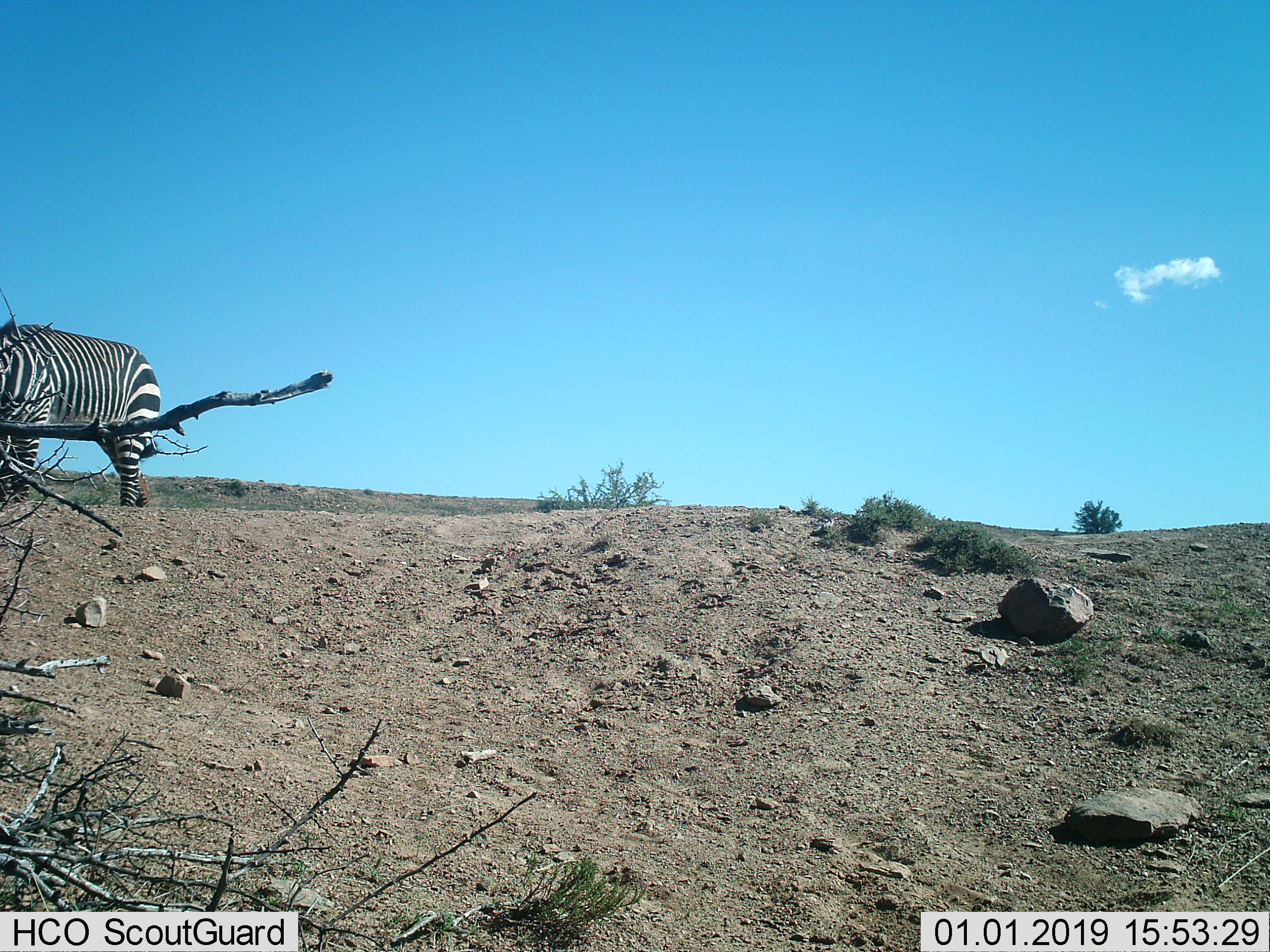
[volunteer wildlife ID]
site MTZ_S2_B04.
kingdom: Animalia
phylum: Chordata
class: Mammalia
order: Perissodactyla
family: Equidae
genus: Equus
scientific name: Equus zebra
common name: mountain zebra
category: zebramountain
Zebramountain (mountain zebra) (Equus zebra), count 1. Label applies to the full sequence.